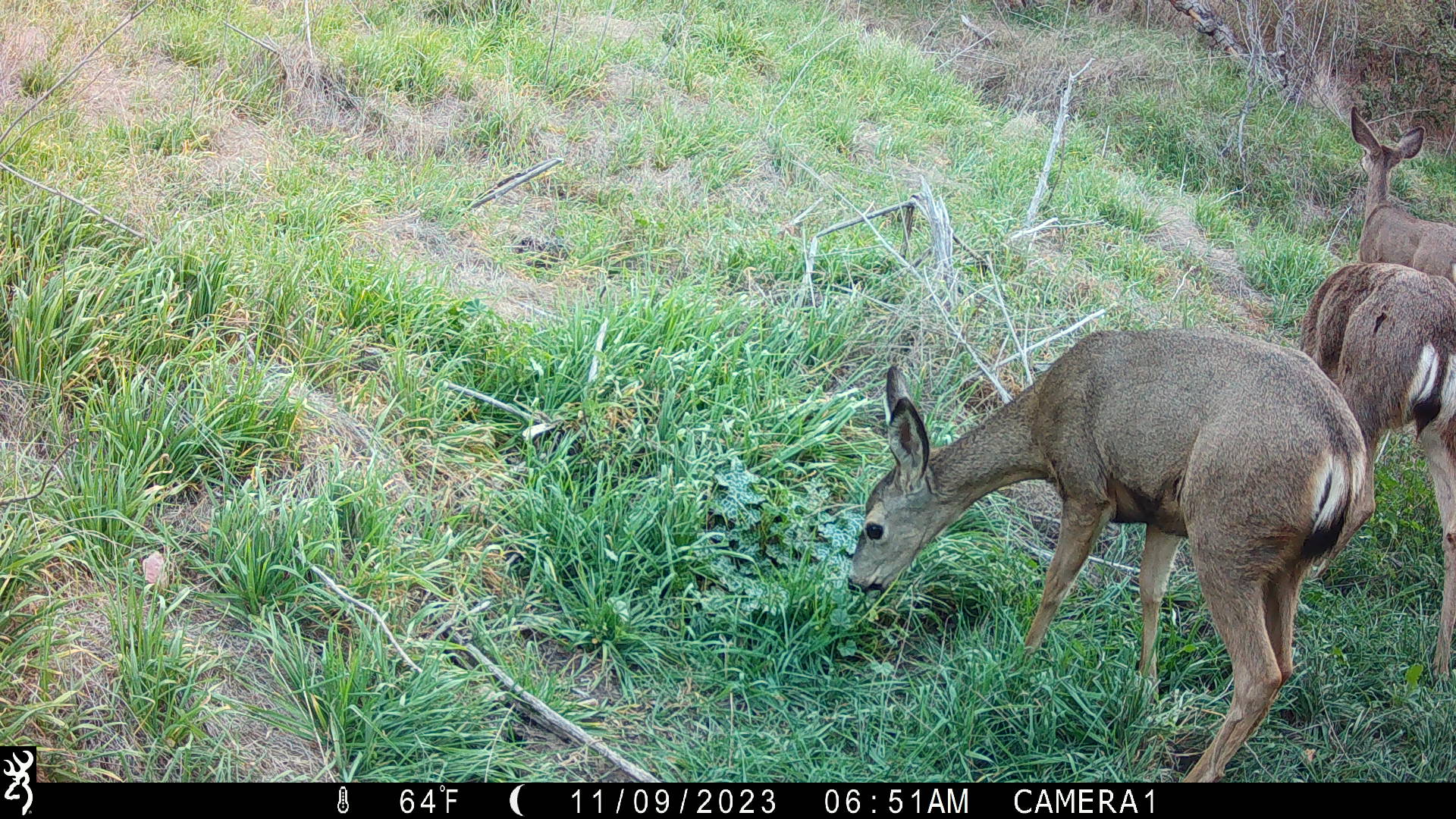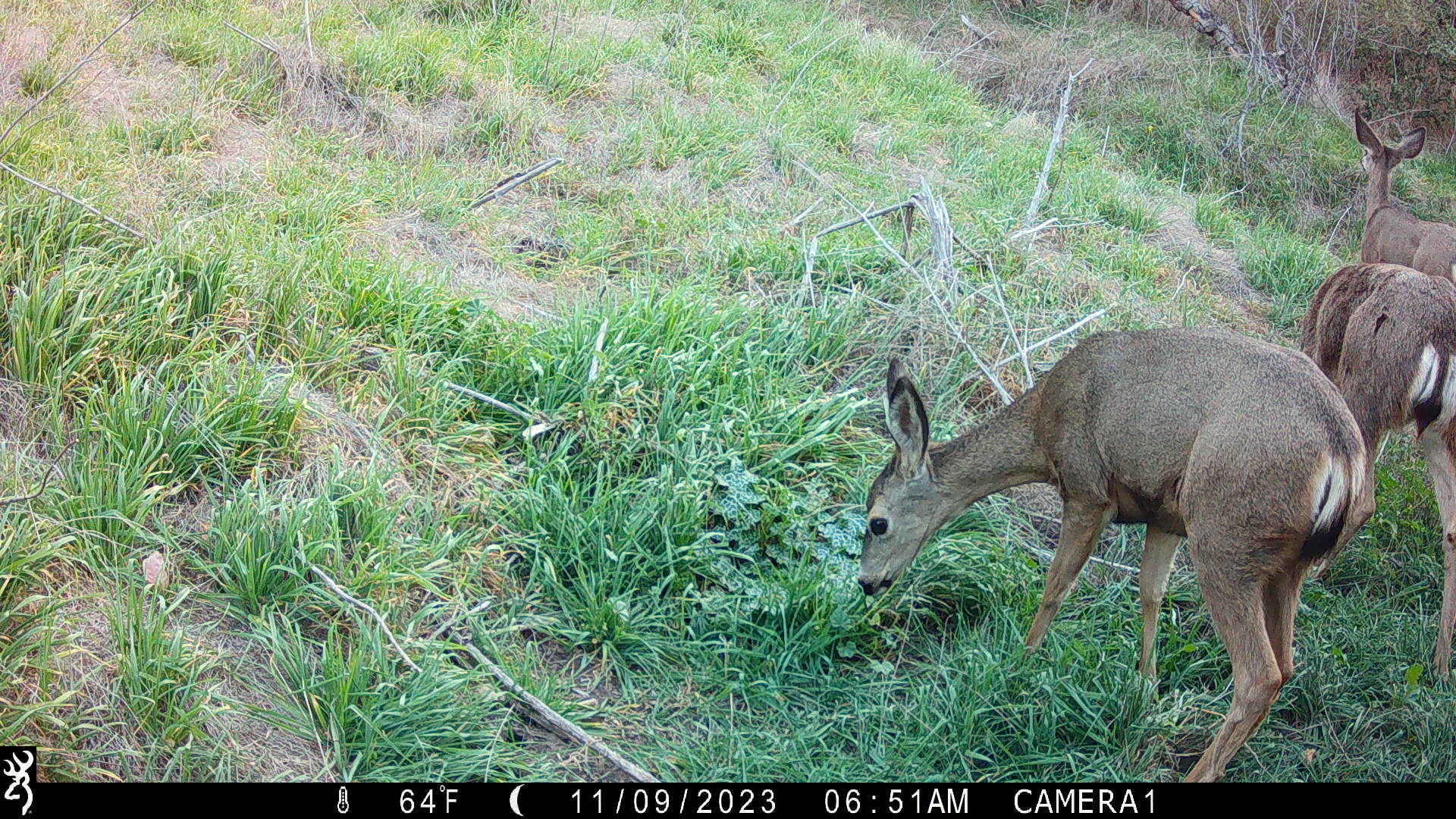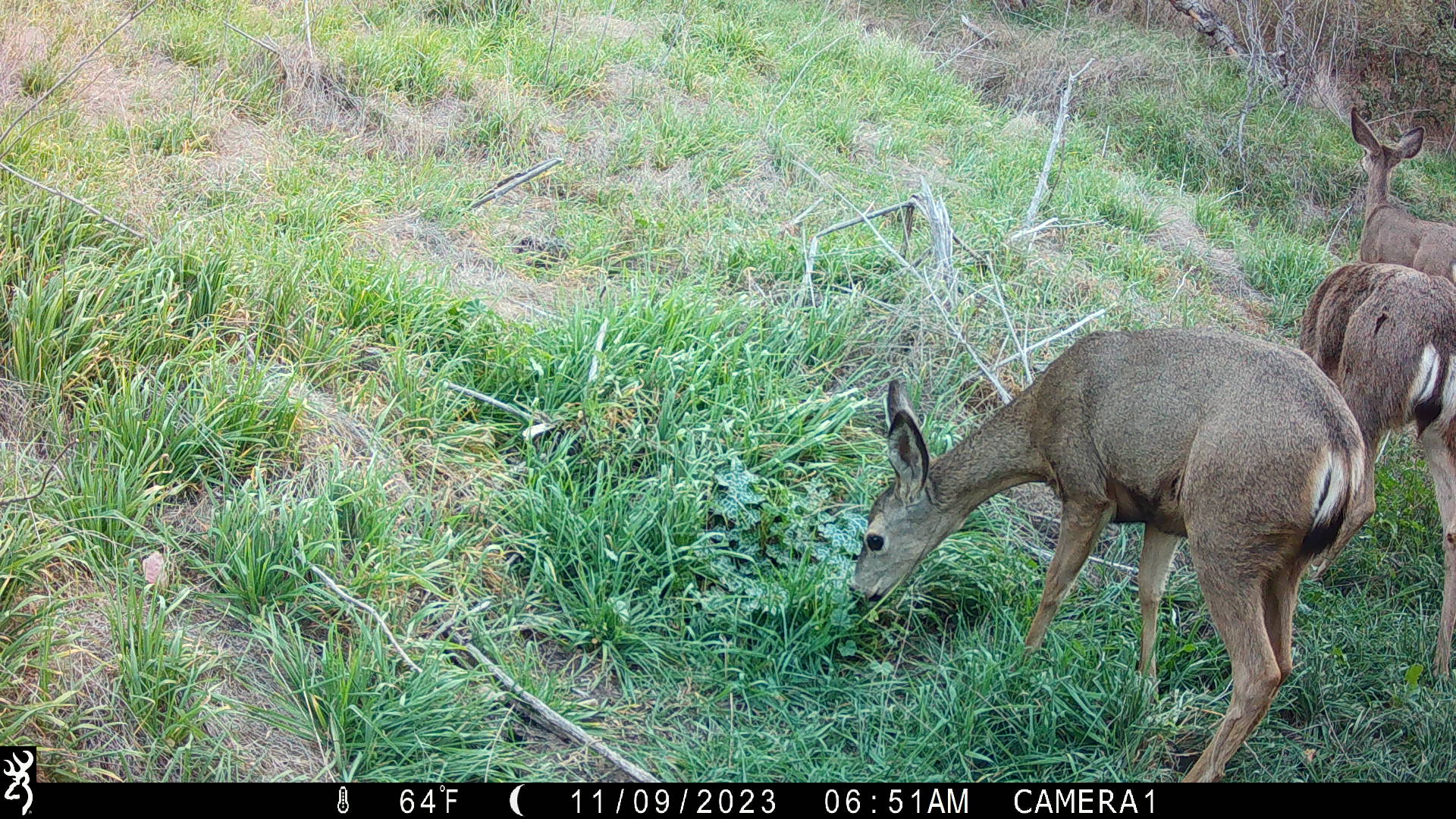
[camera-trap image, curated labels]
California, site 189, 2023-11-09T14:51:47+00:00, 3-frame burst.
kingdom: Animalia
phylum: Chordata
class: Mammalia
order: Artiodactyla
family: Cervidae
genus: Odocoileus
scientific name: Odocoileus hemionus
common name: mule deer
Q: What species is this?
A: Mule deer (Odocoileus hemionus).